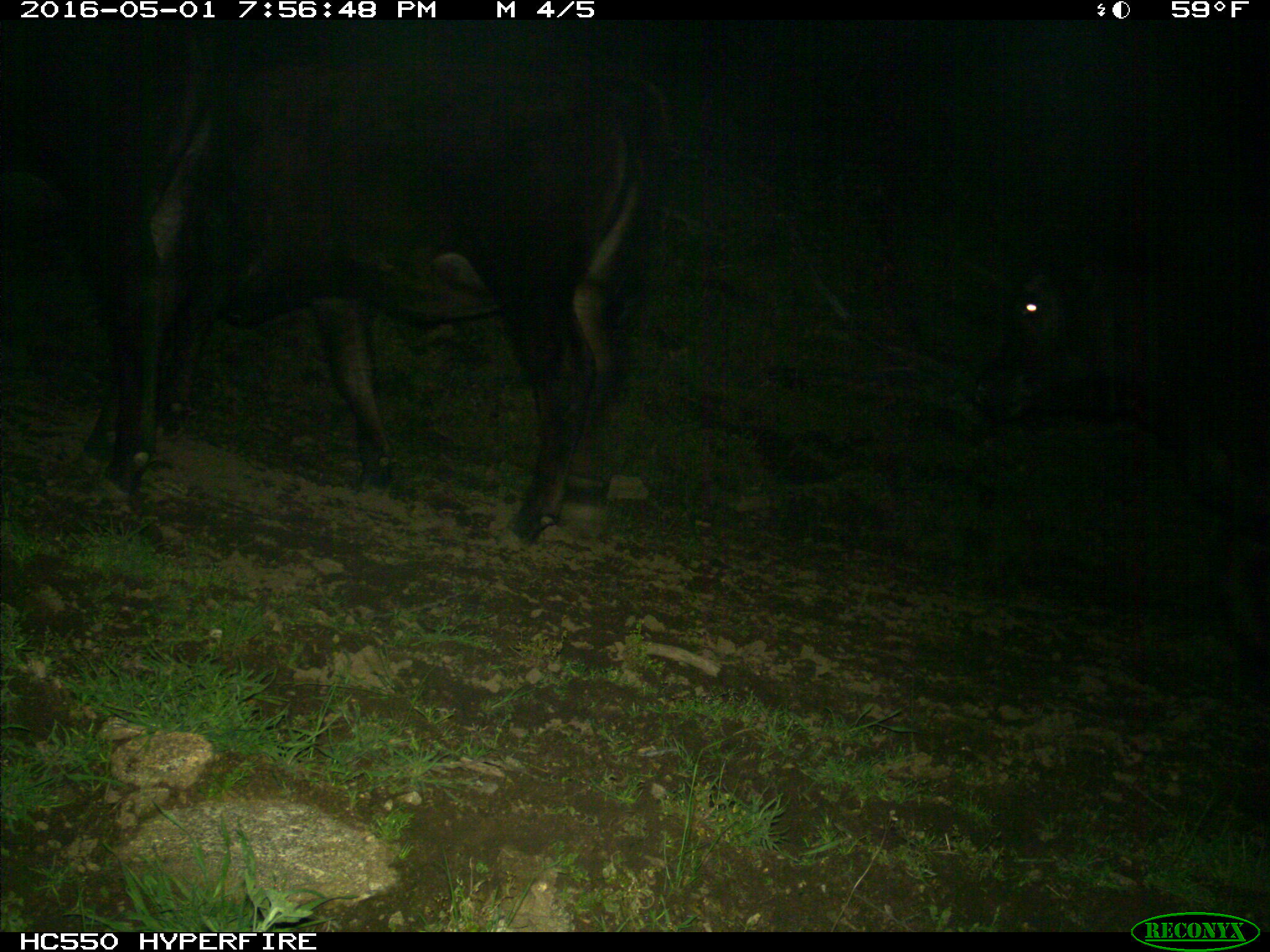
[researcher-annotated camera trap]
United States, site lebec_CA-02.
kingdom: Animalia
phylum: Chordata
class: Mammalia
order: Artiodactyla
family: Bovidae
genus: Bos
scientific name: Bos taurus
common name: domestic cow